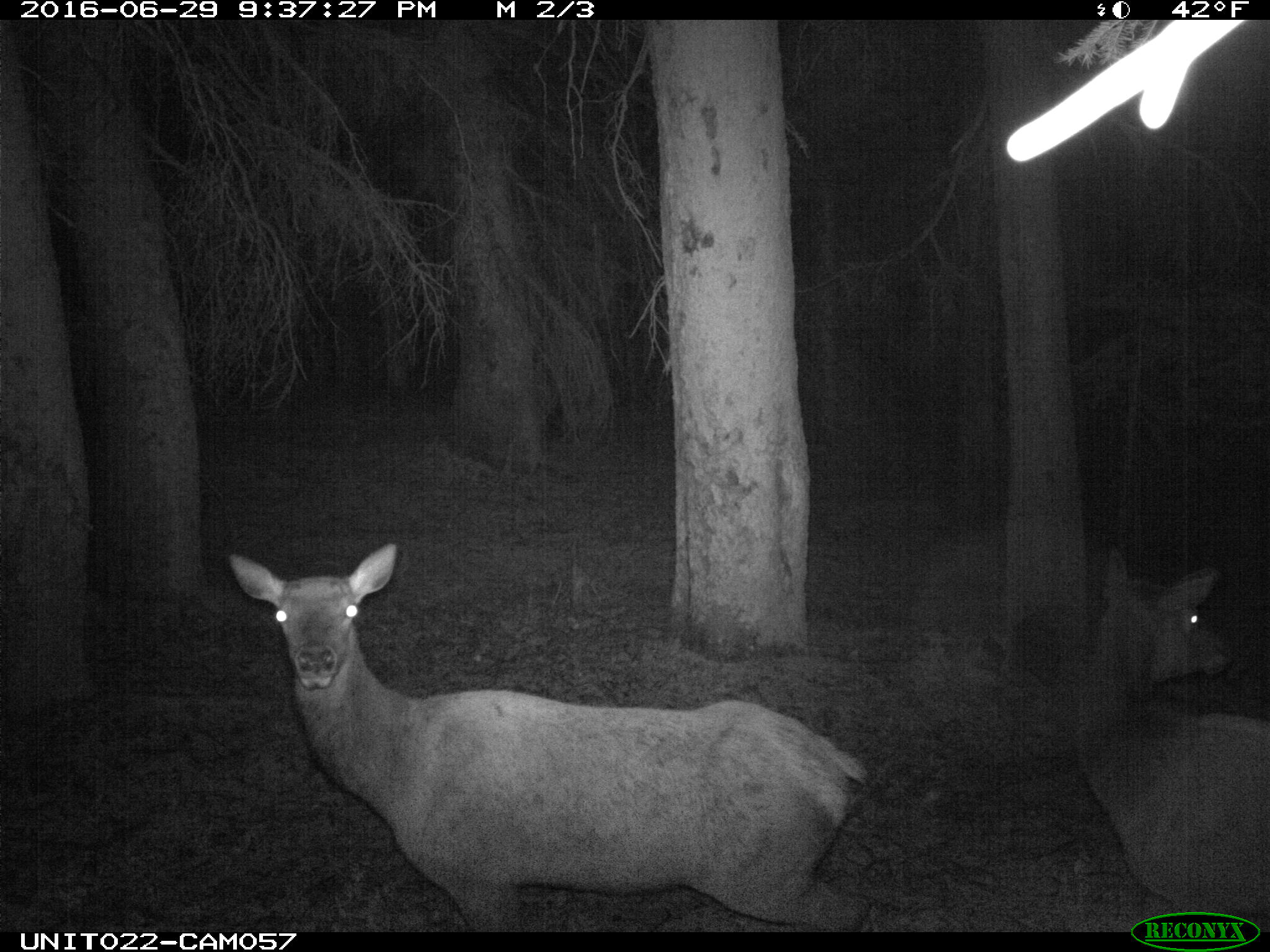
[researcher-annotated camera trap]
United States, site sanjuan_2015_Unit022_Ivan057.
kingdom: Animalia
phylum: Chordata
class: Mammalia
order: Artiodactyla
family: Cervidae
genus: Cervus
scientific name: Cervus elaphus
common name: red deer